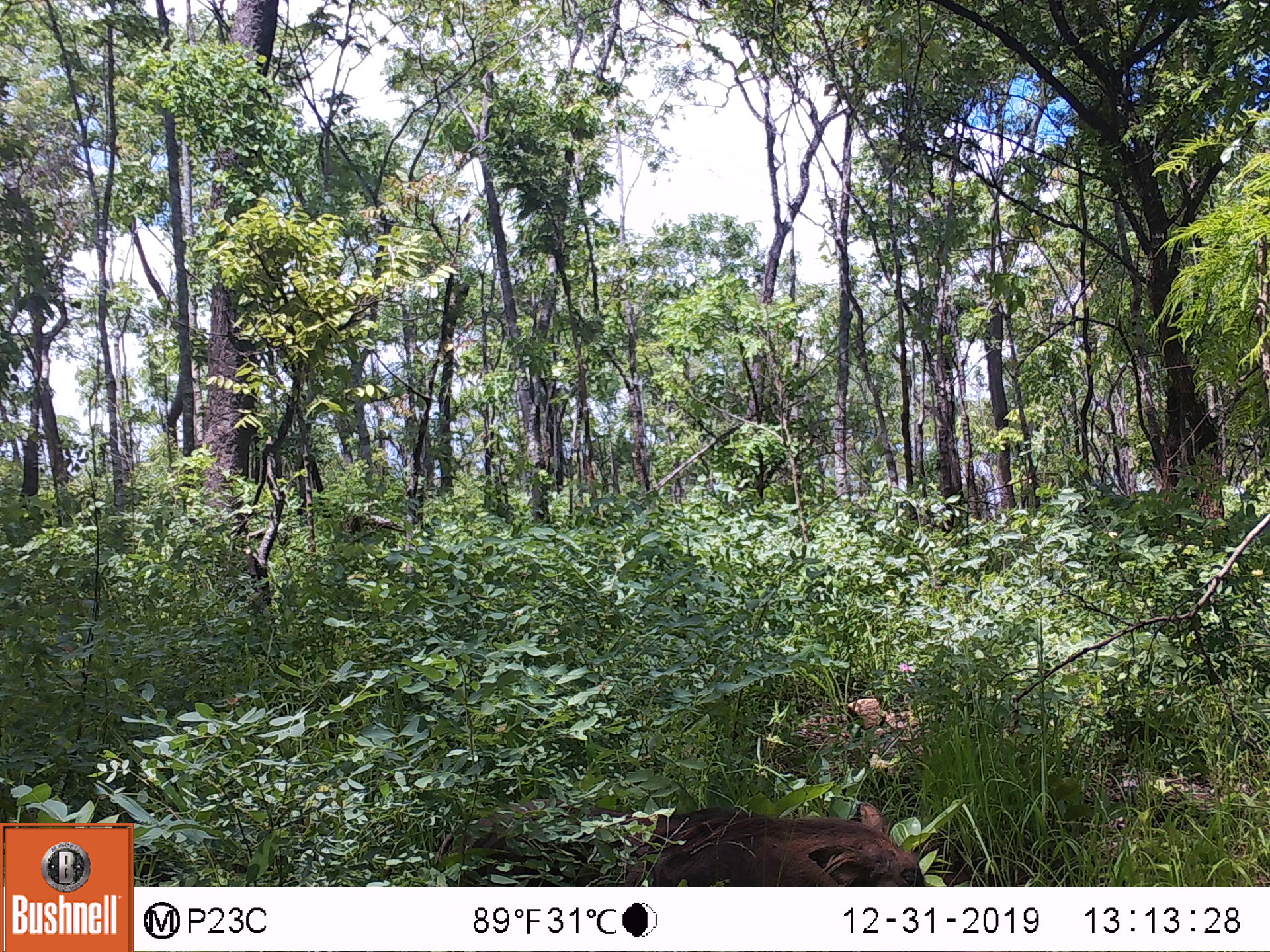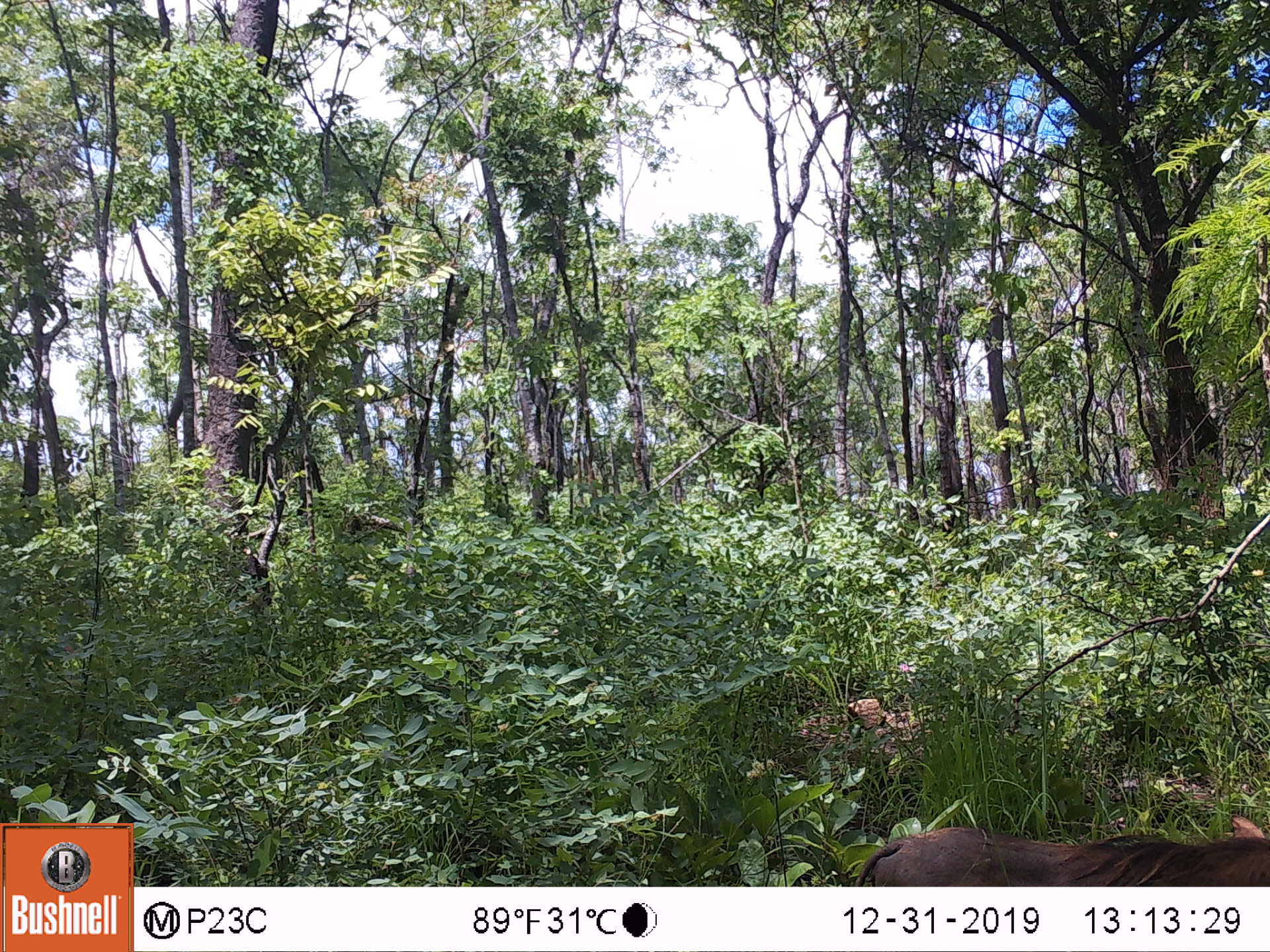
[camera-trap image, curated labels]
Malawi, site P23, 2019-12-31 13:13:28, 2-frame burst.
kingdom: Animalia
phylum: Chordata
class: Mammalia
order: Artiodactyla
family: Suidae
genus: Phacochoerus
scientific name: Phacochoerus africanus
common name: common warthog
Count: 1.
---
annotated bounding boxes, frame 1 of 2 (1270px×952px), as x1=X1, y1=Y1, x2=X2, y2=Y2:
common warthog: x1=423, y1=799, x2=927, y2=883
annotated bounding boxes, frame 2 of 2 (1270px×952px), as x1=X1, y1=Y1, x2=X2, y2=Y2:
common warthog: x1=850, y1=813, x2=1262, y2=882